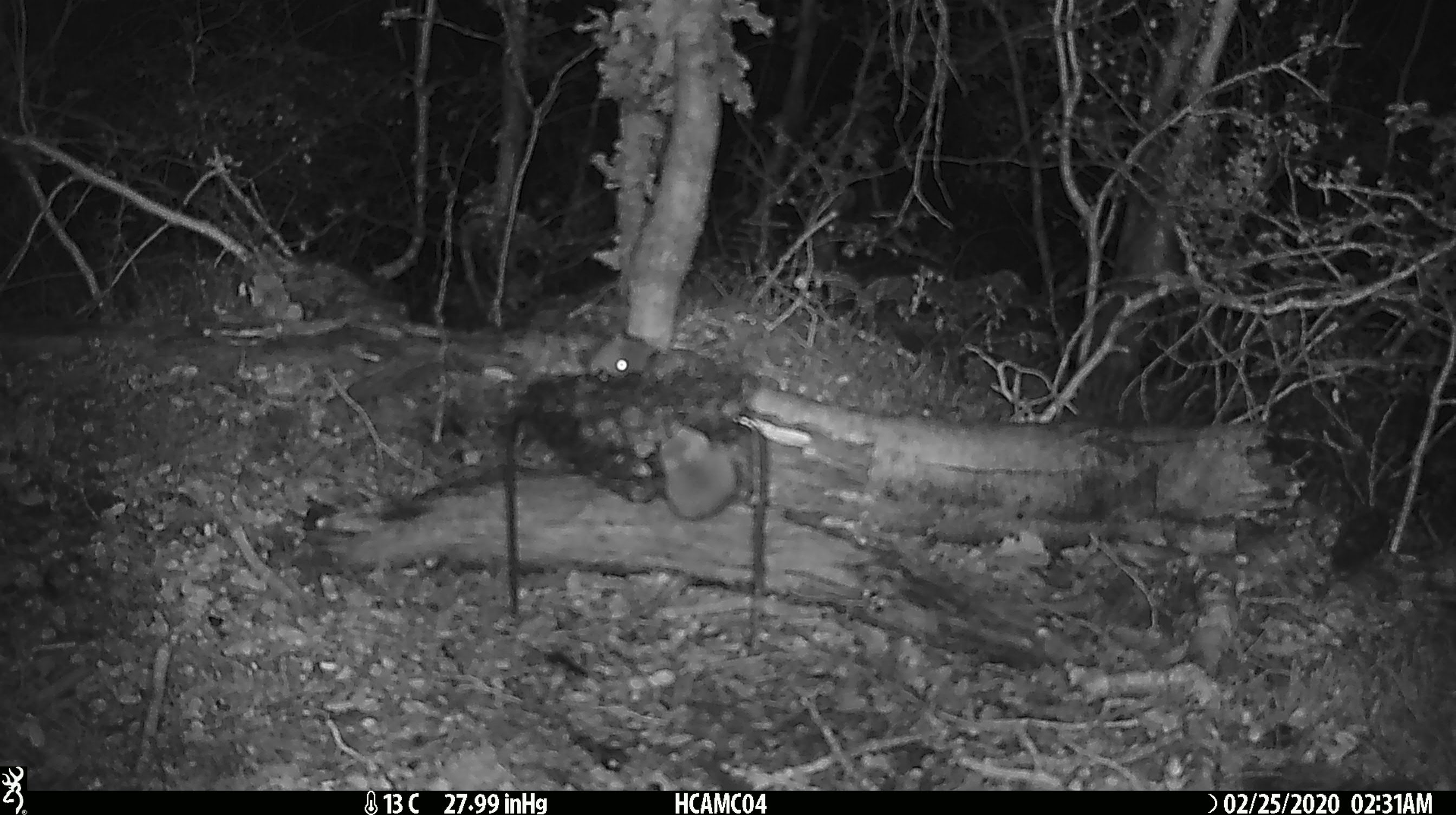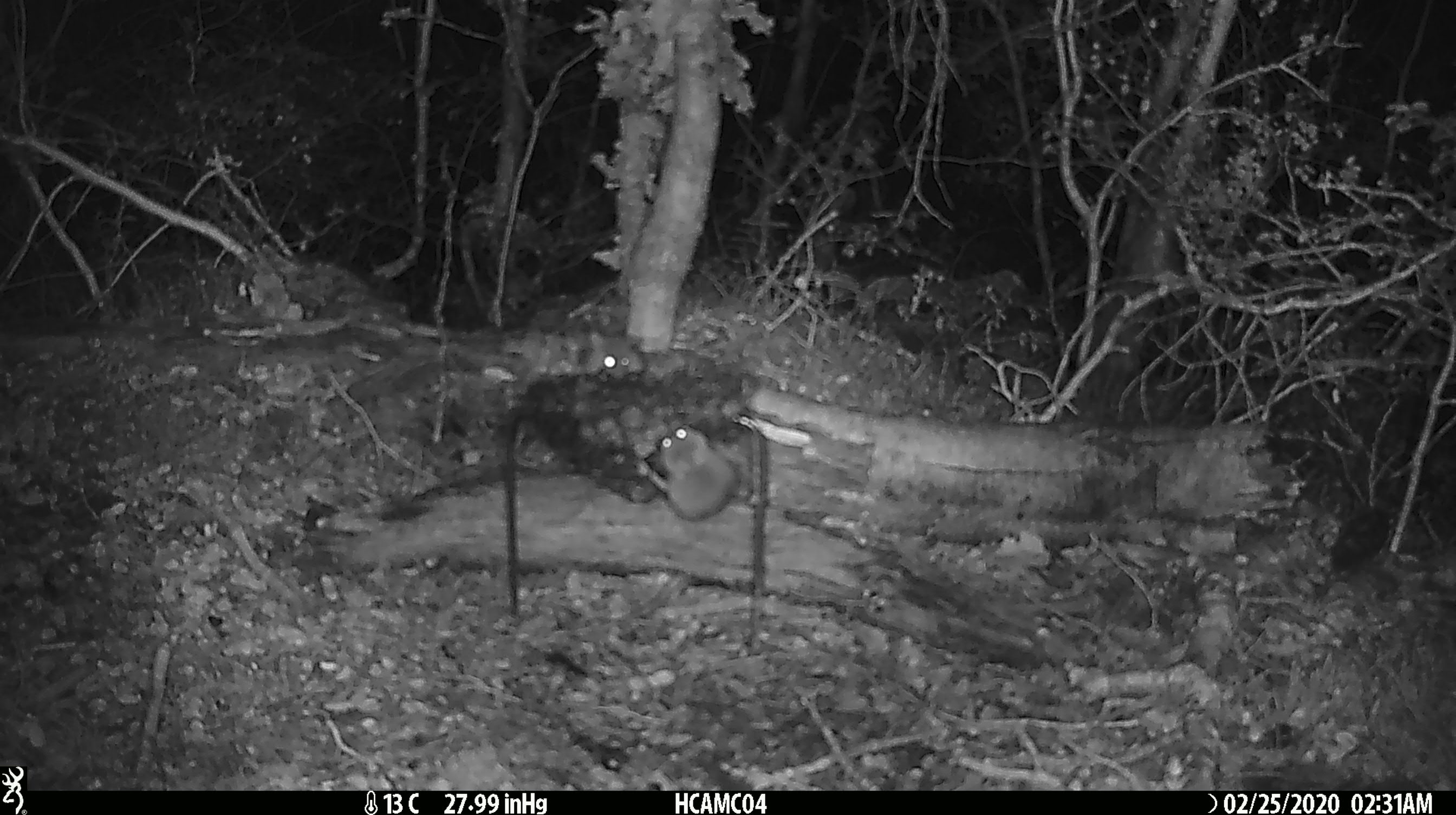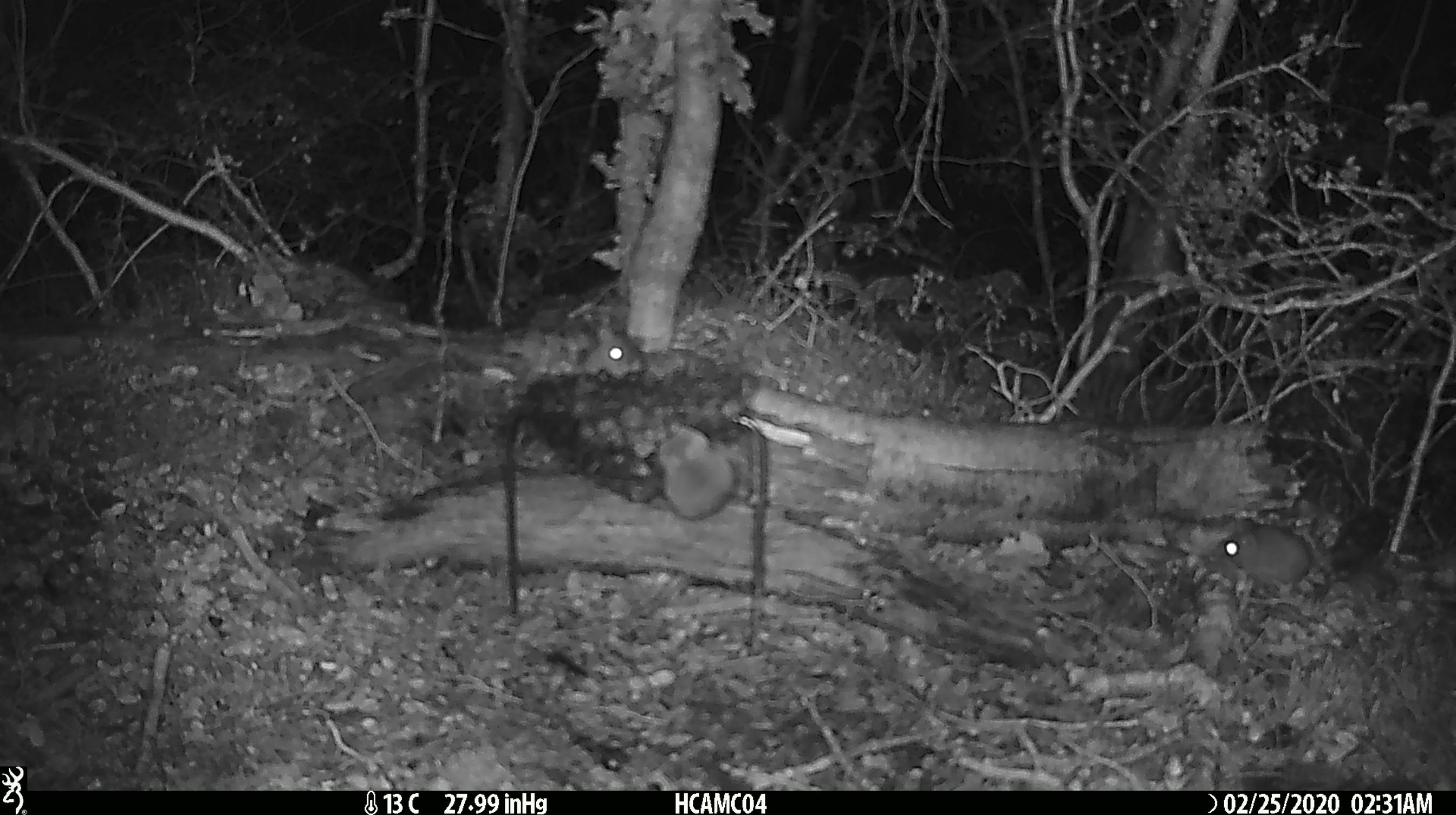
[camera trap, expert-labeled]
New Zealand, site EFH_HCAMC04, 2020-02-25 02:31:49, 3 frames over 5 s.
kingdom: Animalia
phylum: Chordata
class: Mammalia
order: Rodentia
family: Muridae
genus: Mus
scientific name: Mus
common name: mouse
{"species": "mouse (Mus)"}